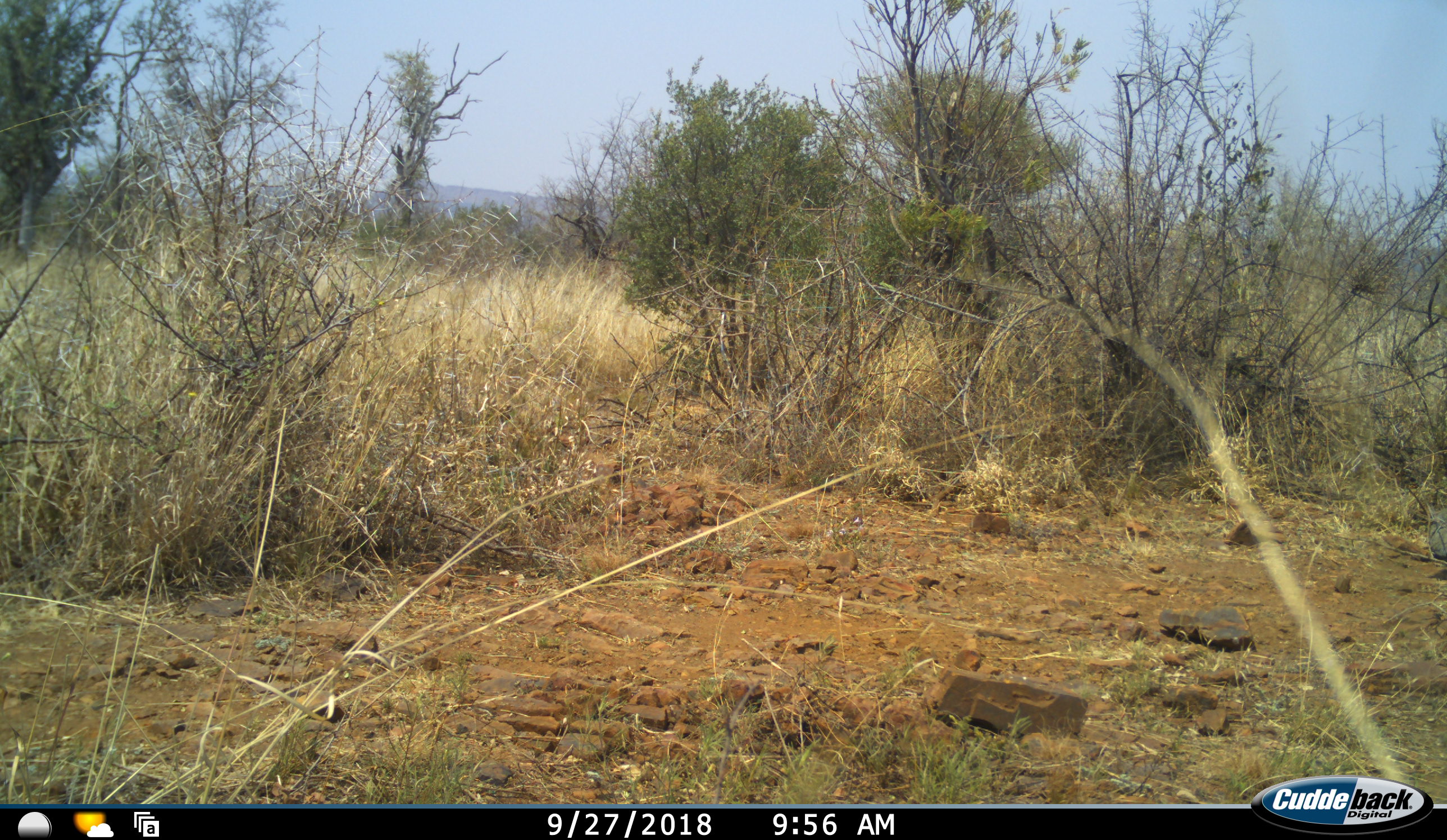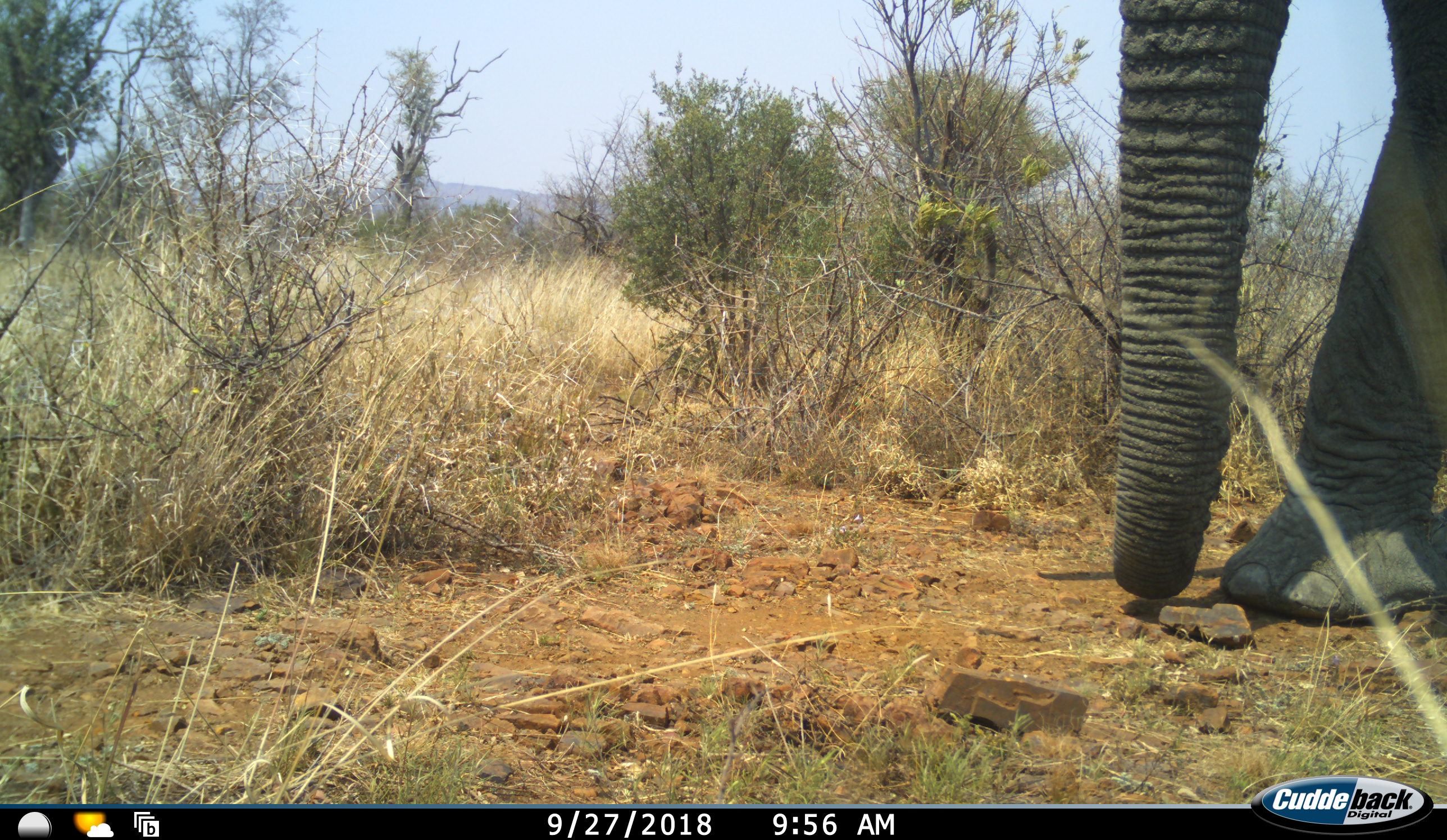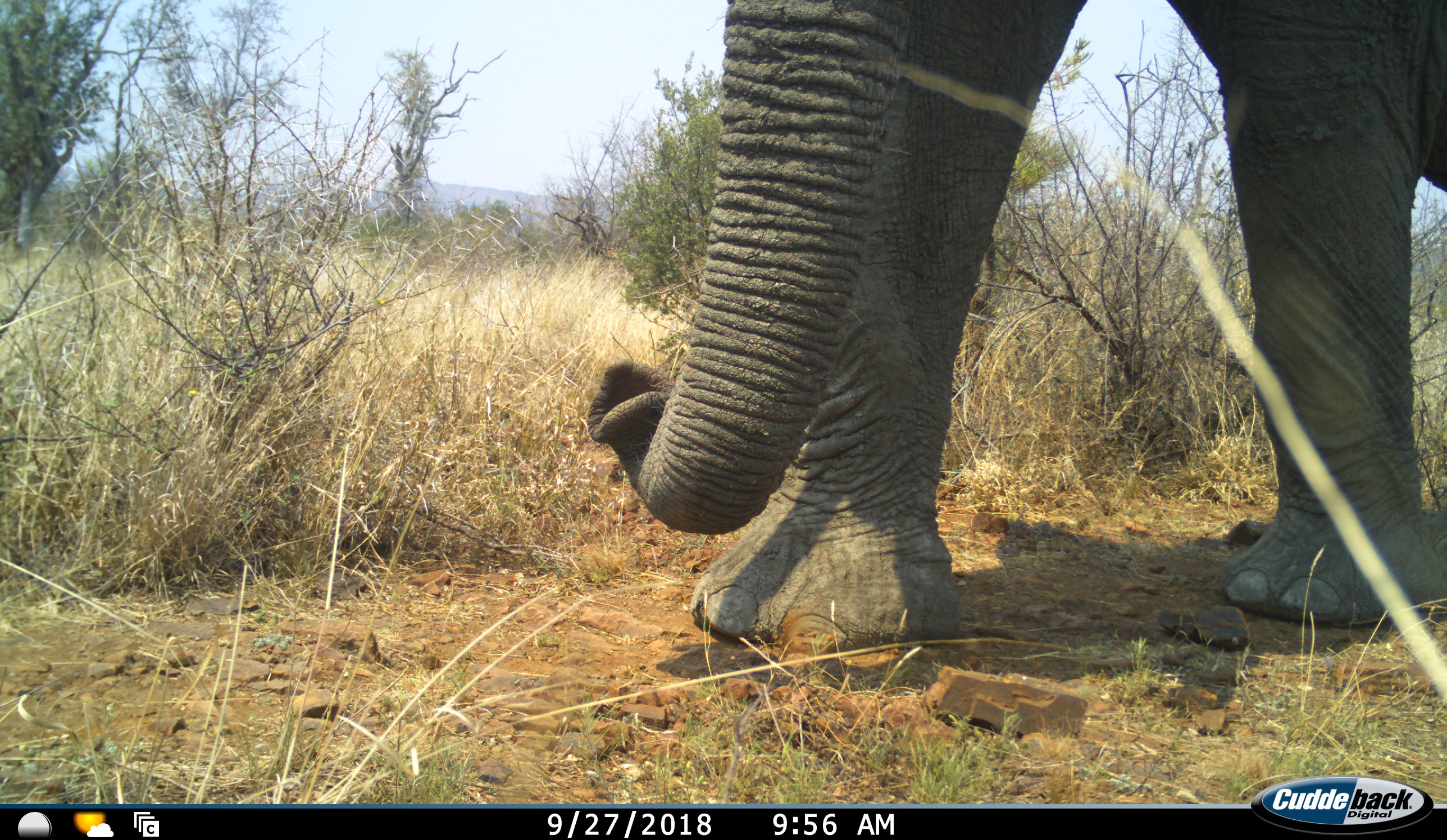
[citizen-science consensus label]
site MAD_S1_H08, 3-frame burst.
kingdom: Animalia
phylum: Chordata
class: Mammalia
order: Proboscidea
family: Elephantidae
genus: Loxodonta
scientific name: Loxodonta africana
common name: african bush elephant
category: elephant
Elephant (african bush elephant) (Loxodonta africana), count 1. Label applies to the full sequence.